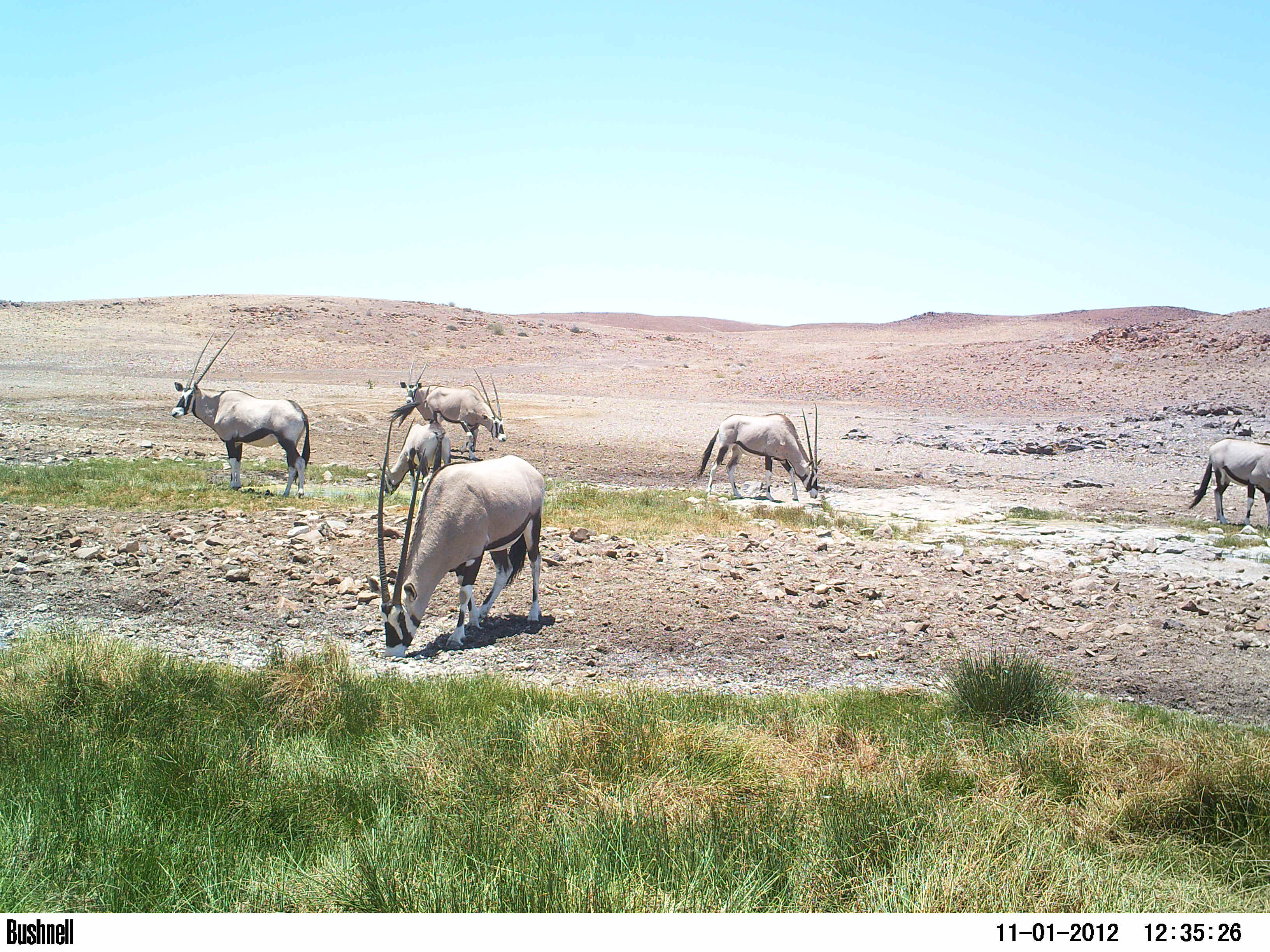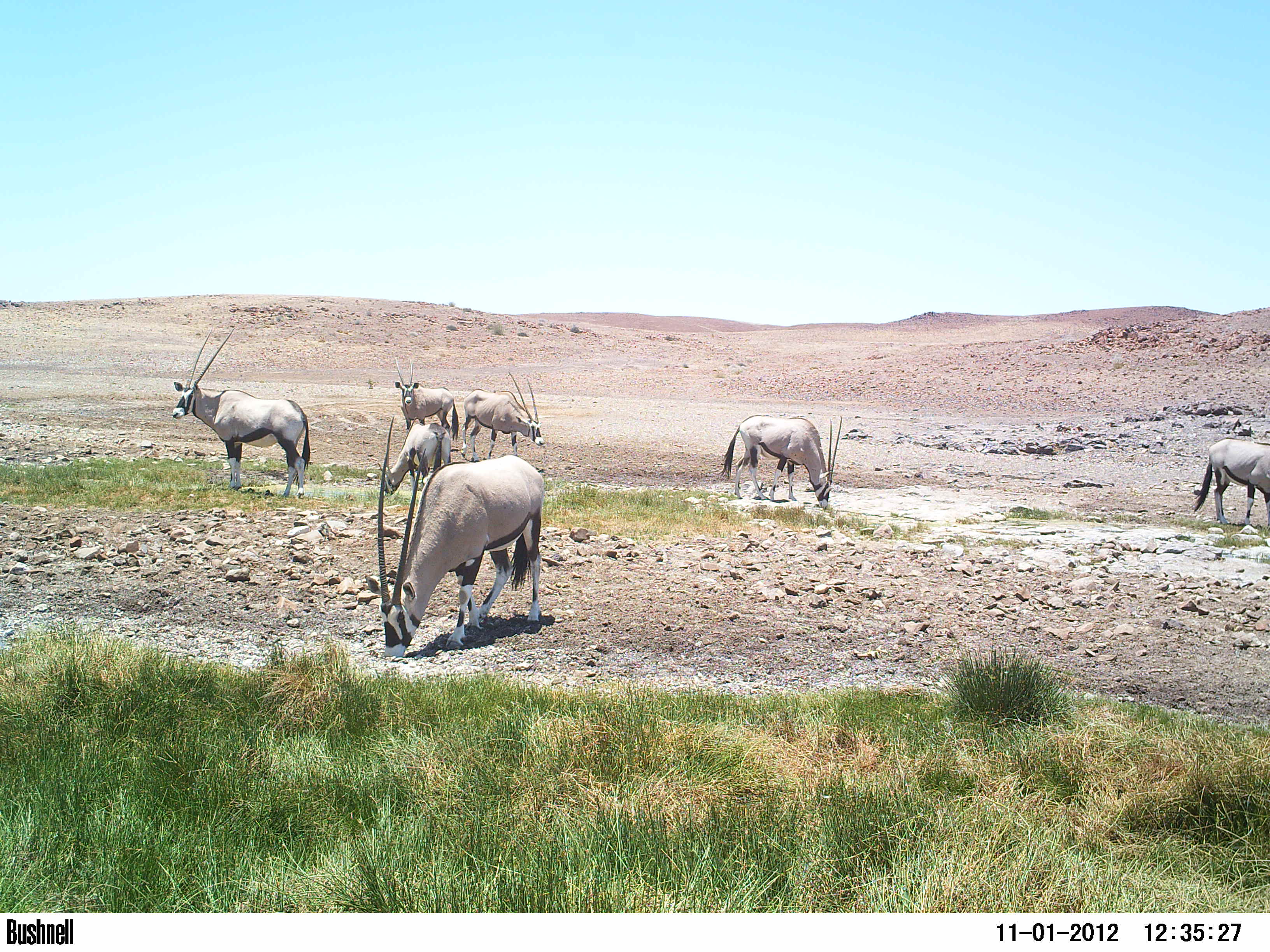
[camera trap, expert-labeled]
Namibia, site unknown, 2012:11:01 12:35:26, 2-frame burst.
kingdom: Animalia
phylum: Chordata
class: Mammalia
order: Artiodactyla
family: Bovidae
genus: Oryx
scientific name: Oryx gazella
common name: gemsbok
Oryx gazella (gemsbok).